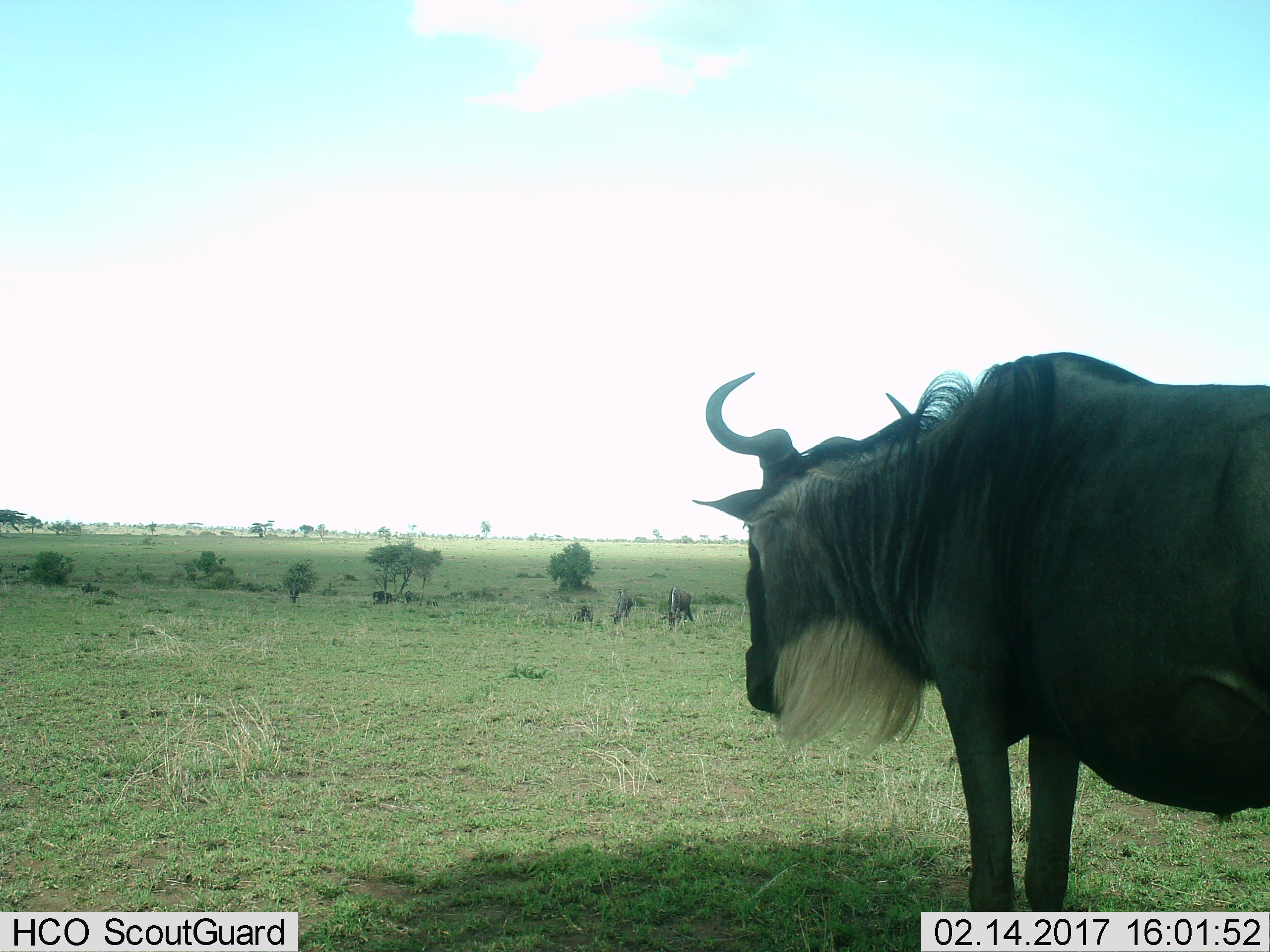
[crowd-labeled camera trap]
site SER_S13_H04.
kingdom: Animalia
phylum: Chordata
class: Mammalia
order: Artiodactyla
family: Bovidae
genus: Connochaetes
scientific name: Connochaetes taurinus taurinus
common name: blue wildebeest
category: wildebeestblue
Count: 4.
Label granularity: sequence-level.